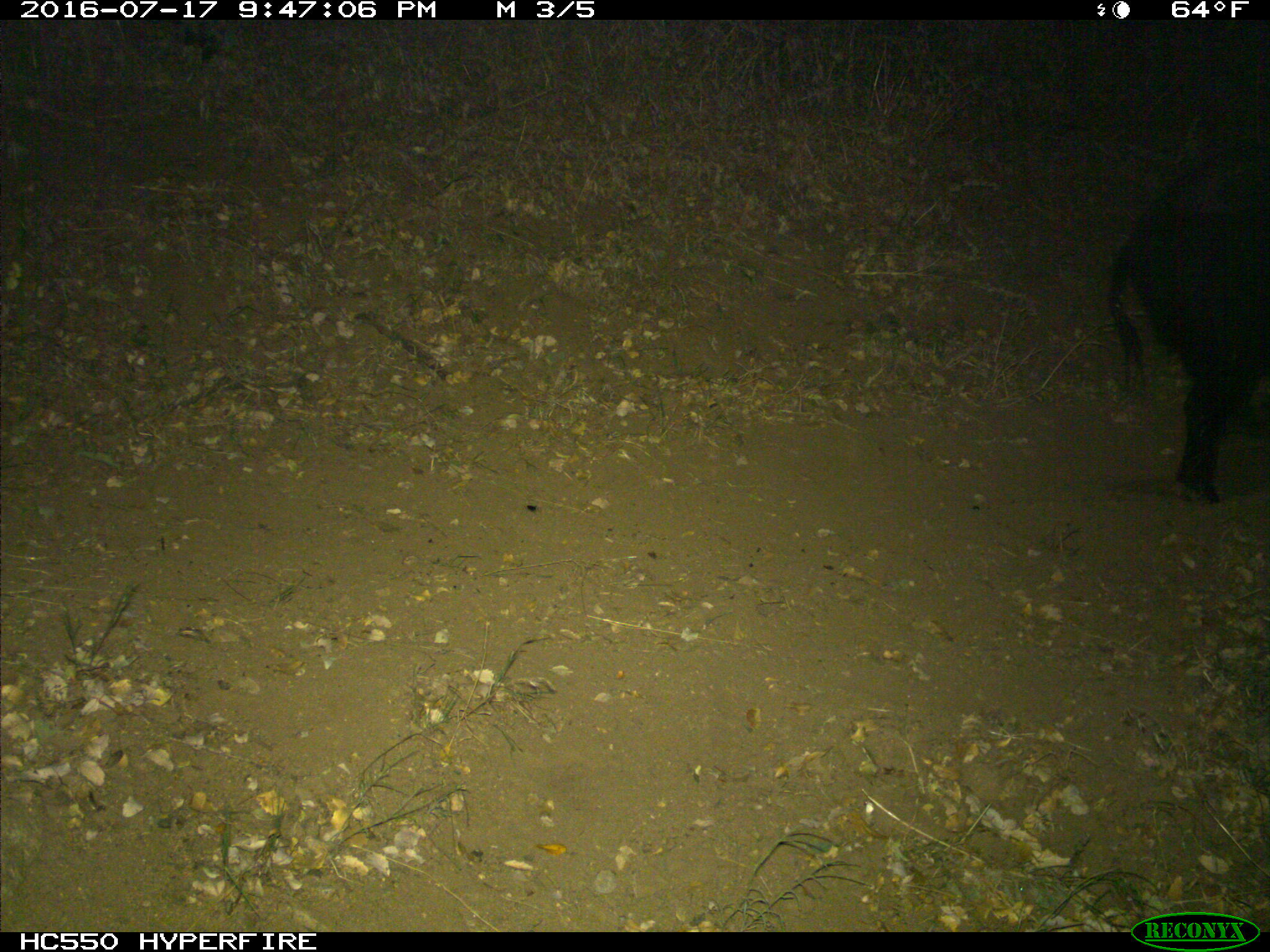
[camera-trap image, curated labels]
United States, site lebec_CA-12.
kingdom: Animalia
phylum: Chordata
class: Mammalia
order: Artiodactyla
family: Suidae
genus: Sus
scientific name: Sus scrofa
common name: wild boar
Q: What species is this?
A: Sus scrofa (wild boar).